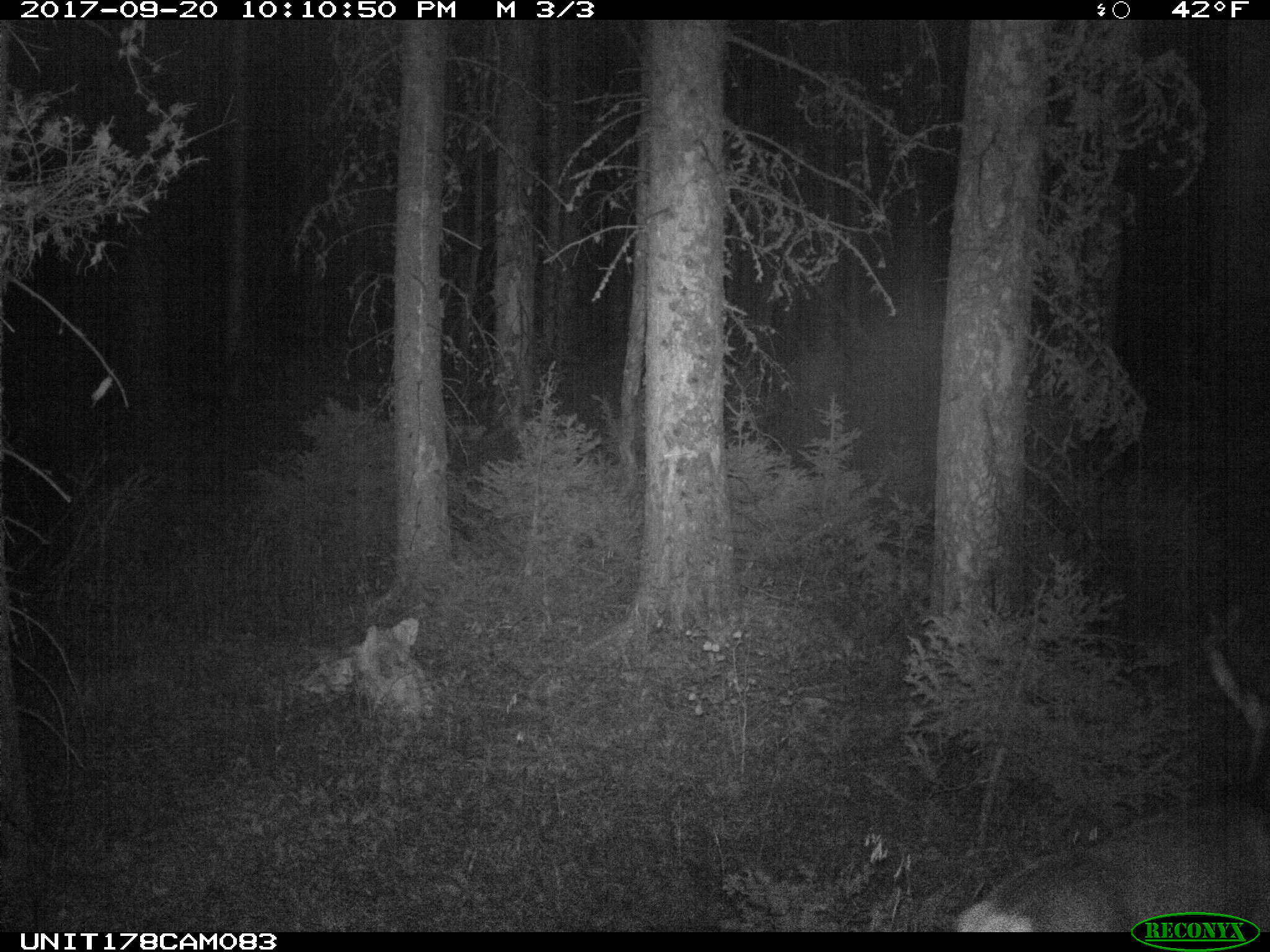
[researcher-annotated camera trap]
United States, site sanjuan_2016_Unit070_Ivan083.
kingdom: Animalia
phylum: Chordata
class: Mammalia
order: Artiodactyla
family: Cervidae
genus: Odocoileus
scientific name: Odocoileus hemionus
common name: mule deer